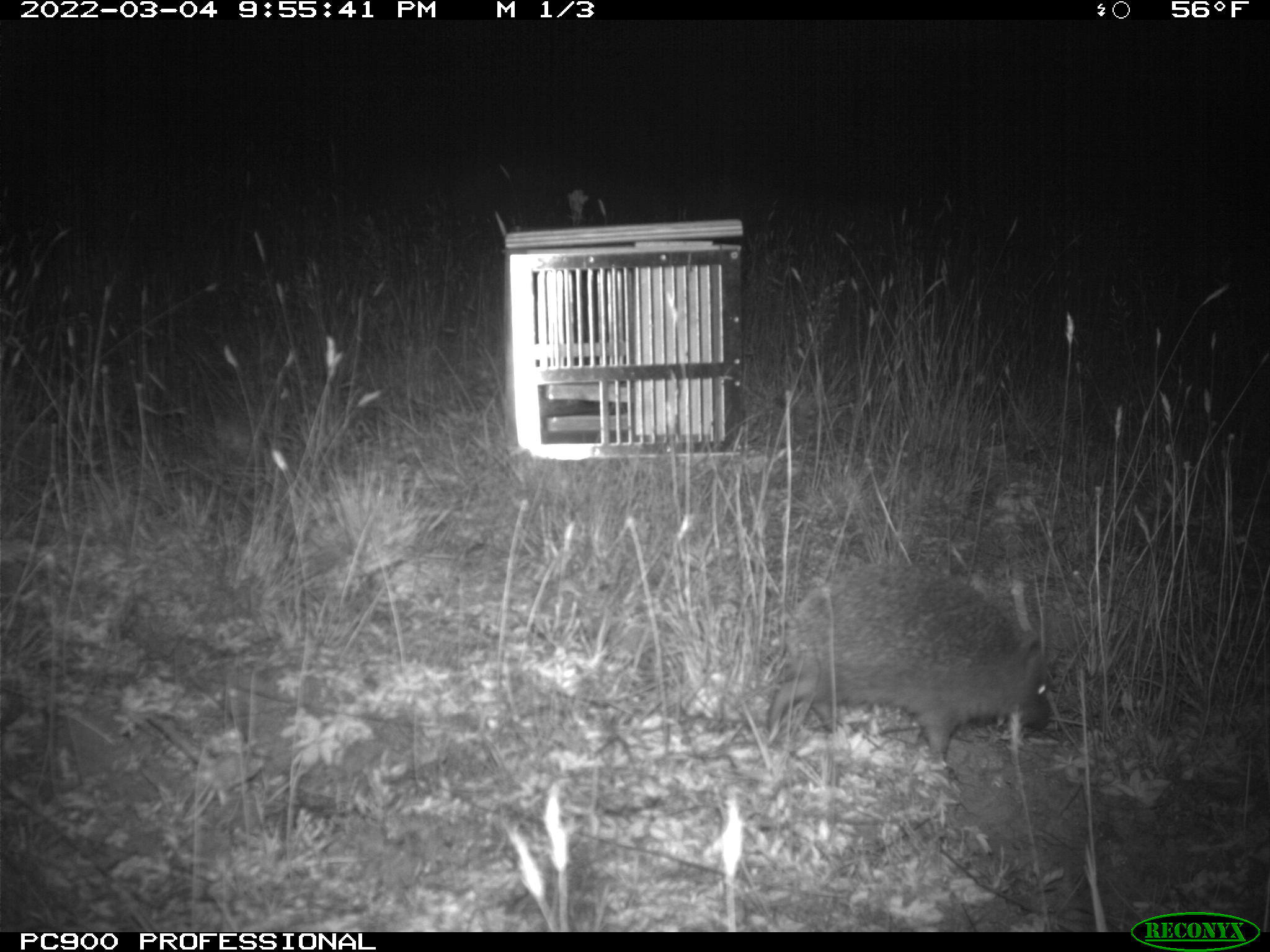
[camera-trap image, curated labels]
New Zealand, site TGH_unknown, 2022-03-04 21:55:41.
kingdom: Animalia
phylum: Chordata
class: Mammalia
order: Eulipotyphla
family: Erinaceidae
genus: Erinaceus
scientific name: Erinaceus europaeus europaeus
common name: european hedgehog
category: hedgehog